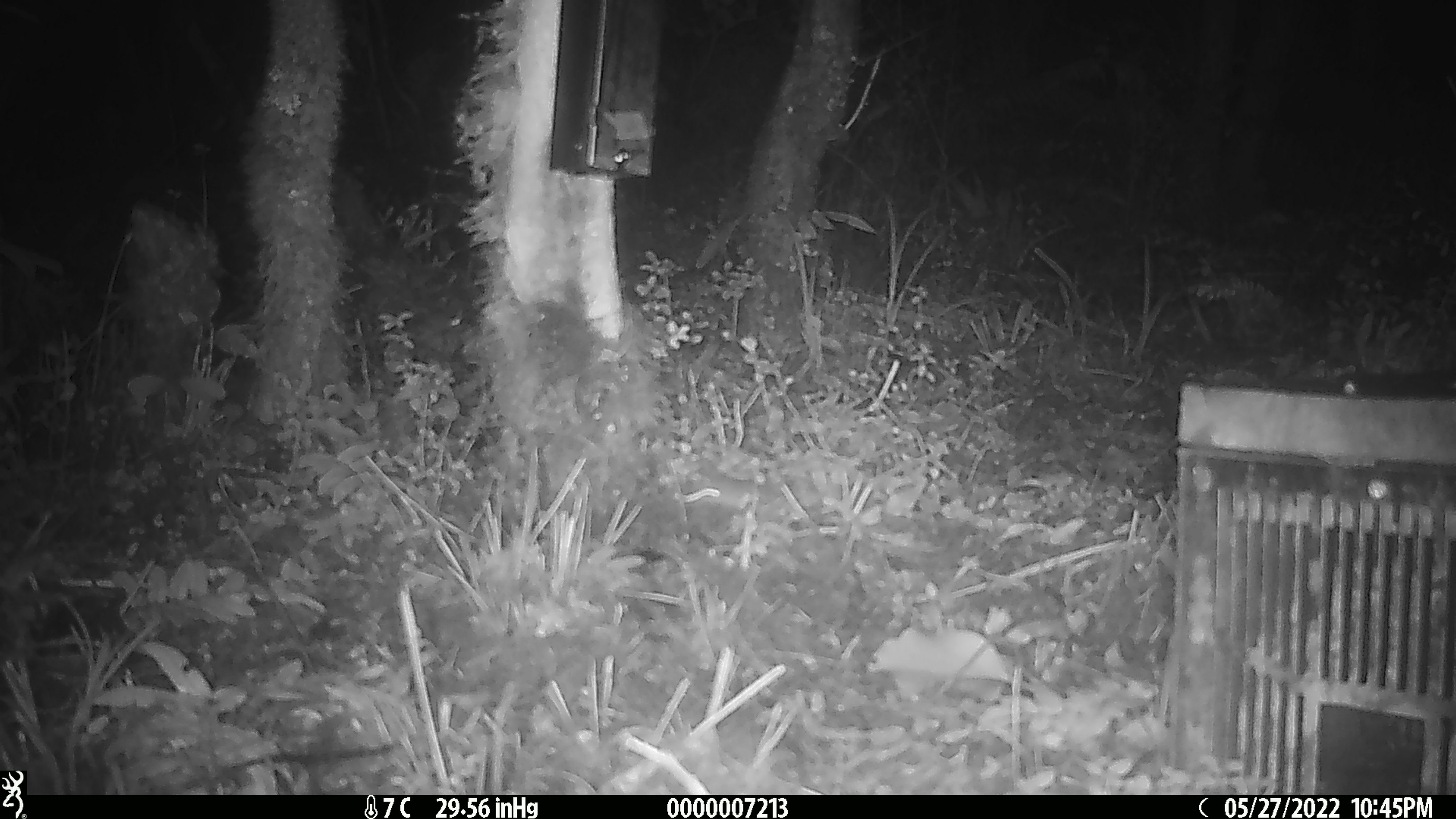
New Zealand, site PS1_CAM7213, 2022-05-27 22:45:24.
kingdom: Animalia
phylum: Chordata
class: Mammalia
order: Rodentia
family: Muridae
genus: Mus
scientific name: Mus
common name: mouse